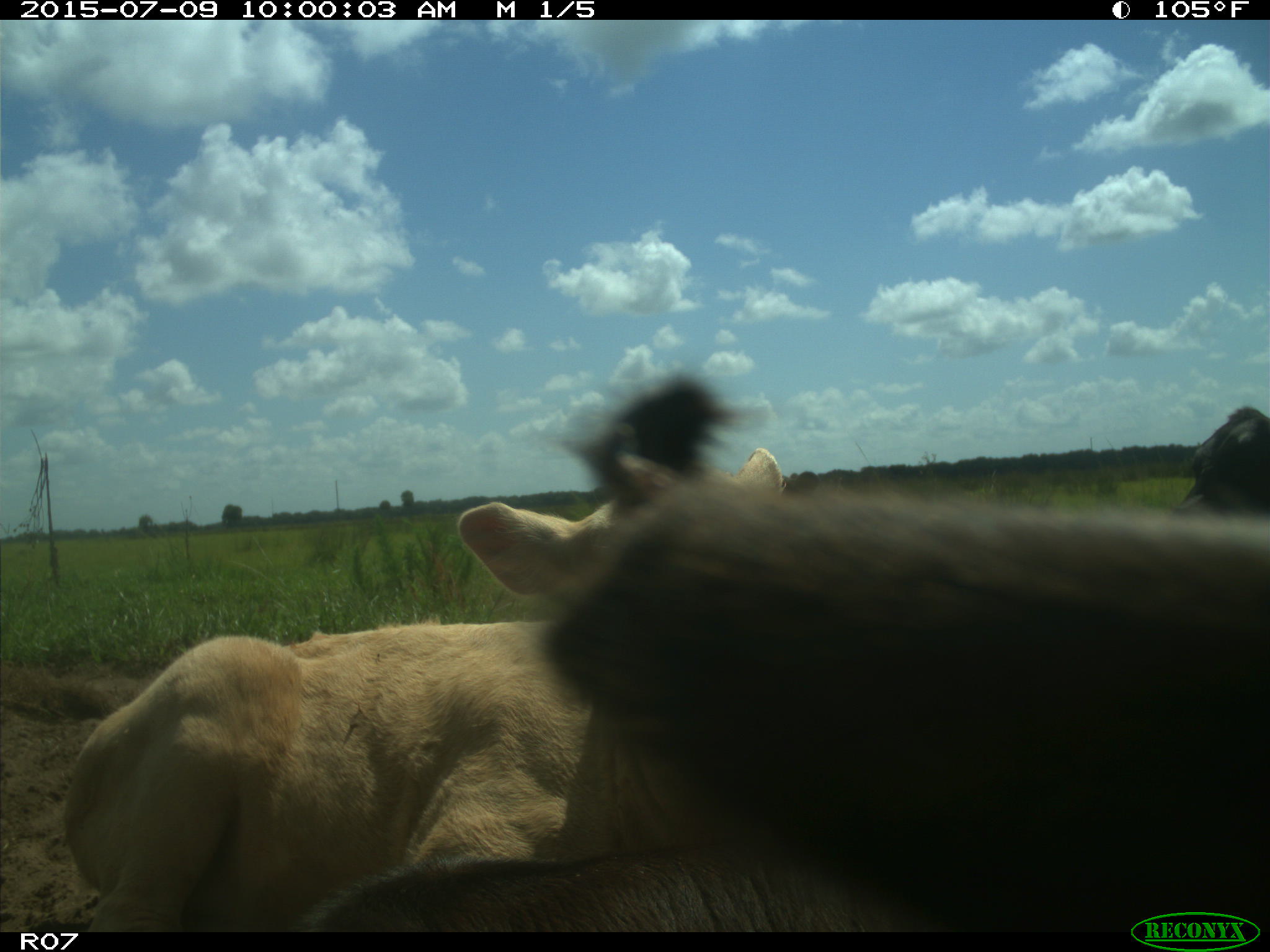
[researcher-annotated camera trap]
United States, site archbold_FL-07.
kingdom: Animalia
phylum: Chordata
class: Mammalia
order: Artiodactyla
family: Bovidae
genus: Bos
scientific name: Bos taurus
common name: domestic cow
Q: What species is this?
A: Bos taurus (domestic cow).